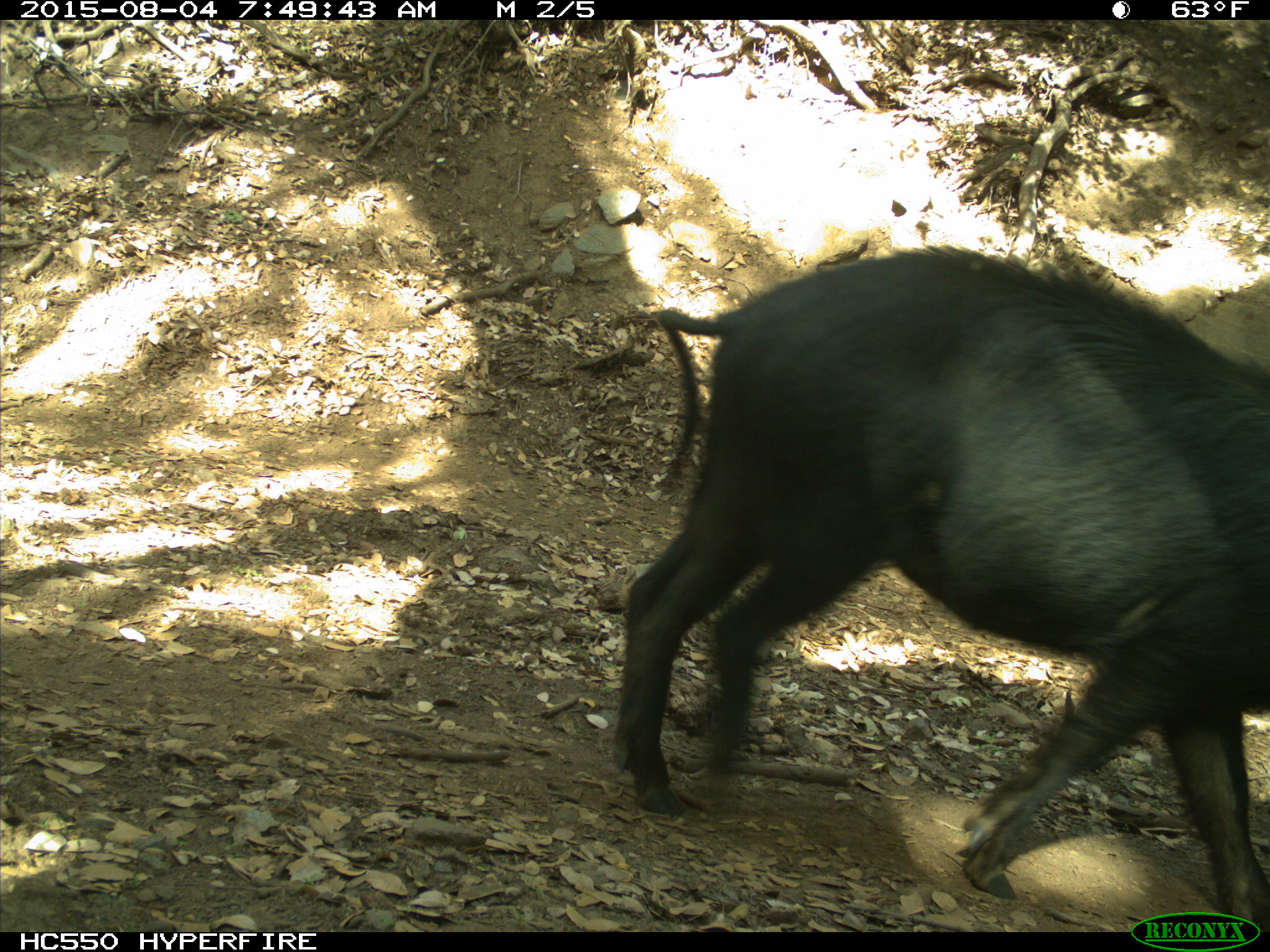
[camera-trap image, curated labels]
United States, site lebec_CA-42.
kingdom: Animalia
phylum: Chordata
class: Mammalia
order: Artiodactyla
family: Suidae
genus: Sus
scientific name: Sus scrofa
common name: wild boar